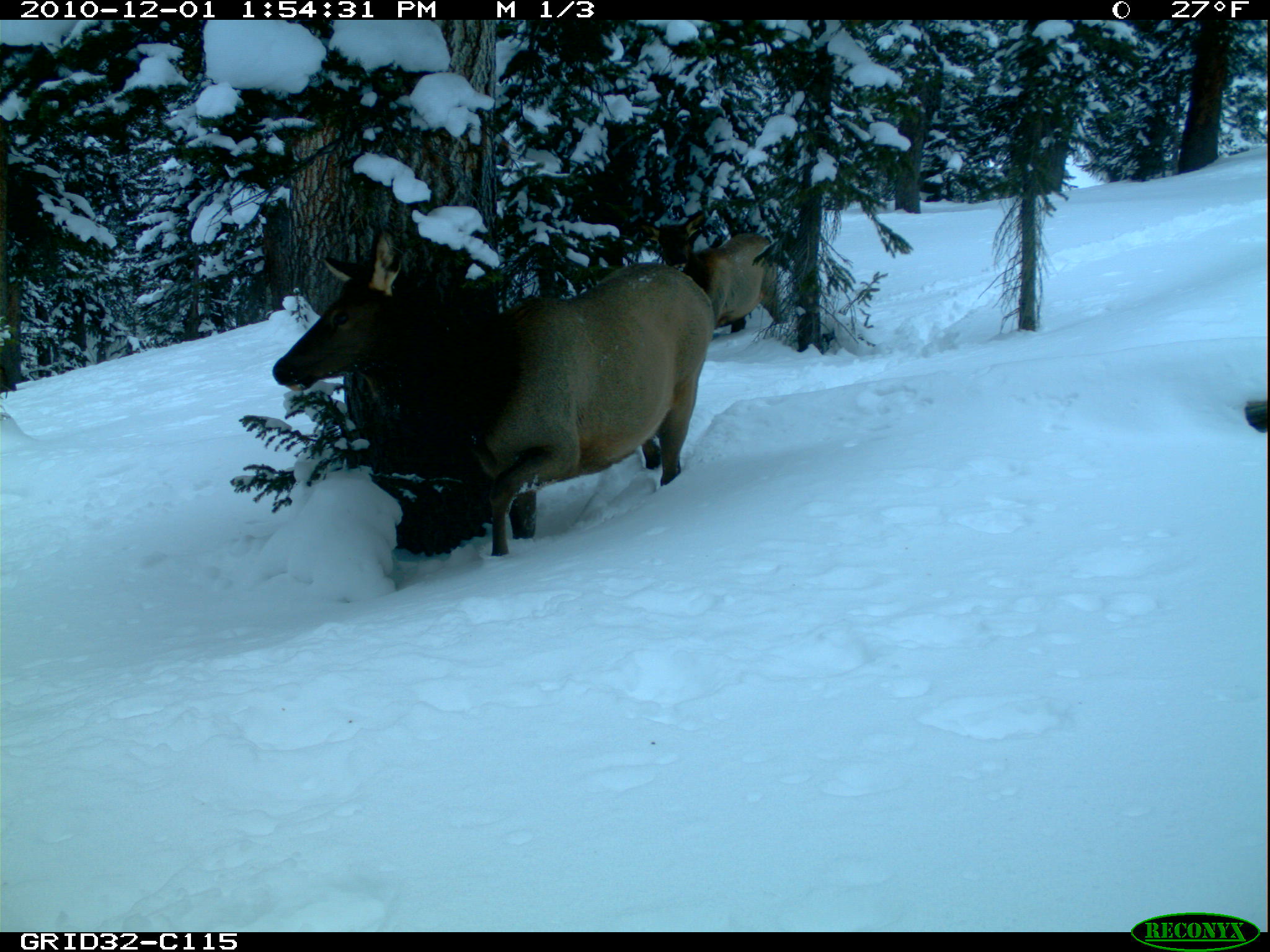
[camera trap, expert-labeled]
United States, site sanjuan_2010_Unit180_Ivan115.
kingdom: Animalia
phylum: Chordata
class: Mammalia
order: Artiodactyla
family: Cervidae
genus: Cervus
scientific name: Cervus elaphus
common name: red deer